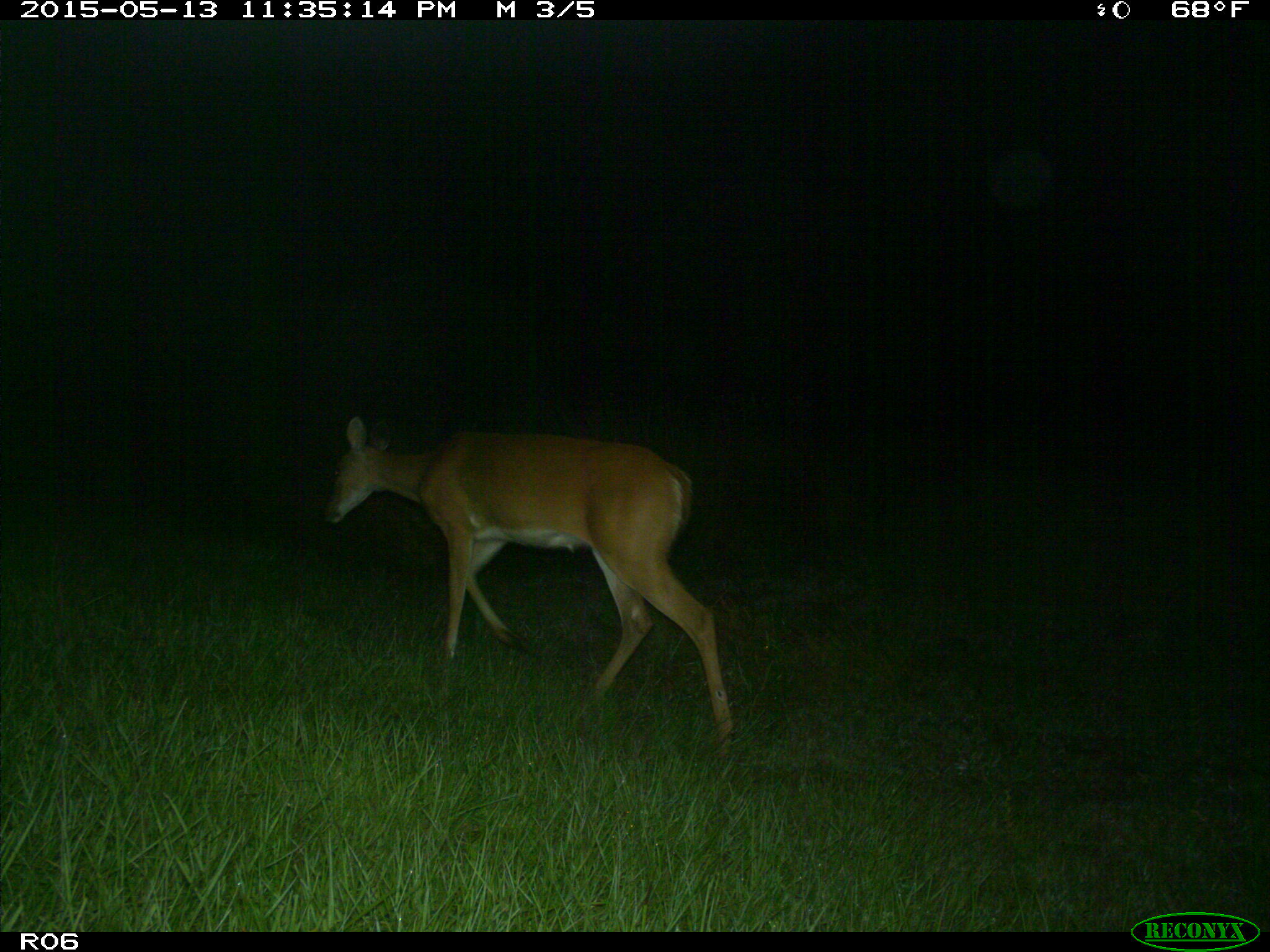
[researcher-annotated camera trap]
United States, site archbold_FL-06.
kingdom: Animalia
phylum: Chordata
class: Mammalia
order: Artiodactyla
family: Cervidae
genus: Odocoileus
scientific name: Odocoileus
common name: deer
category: unidentified deer